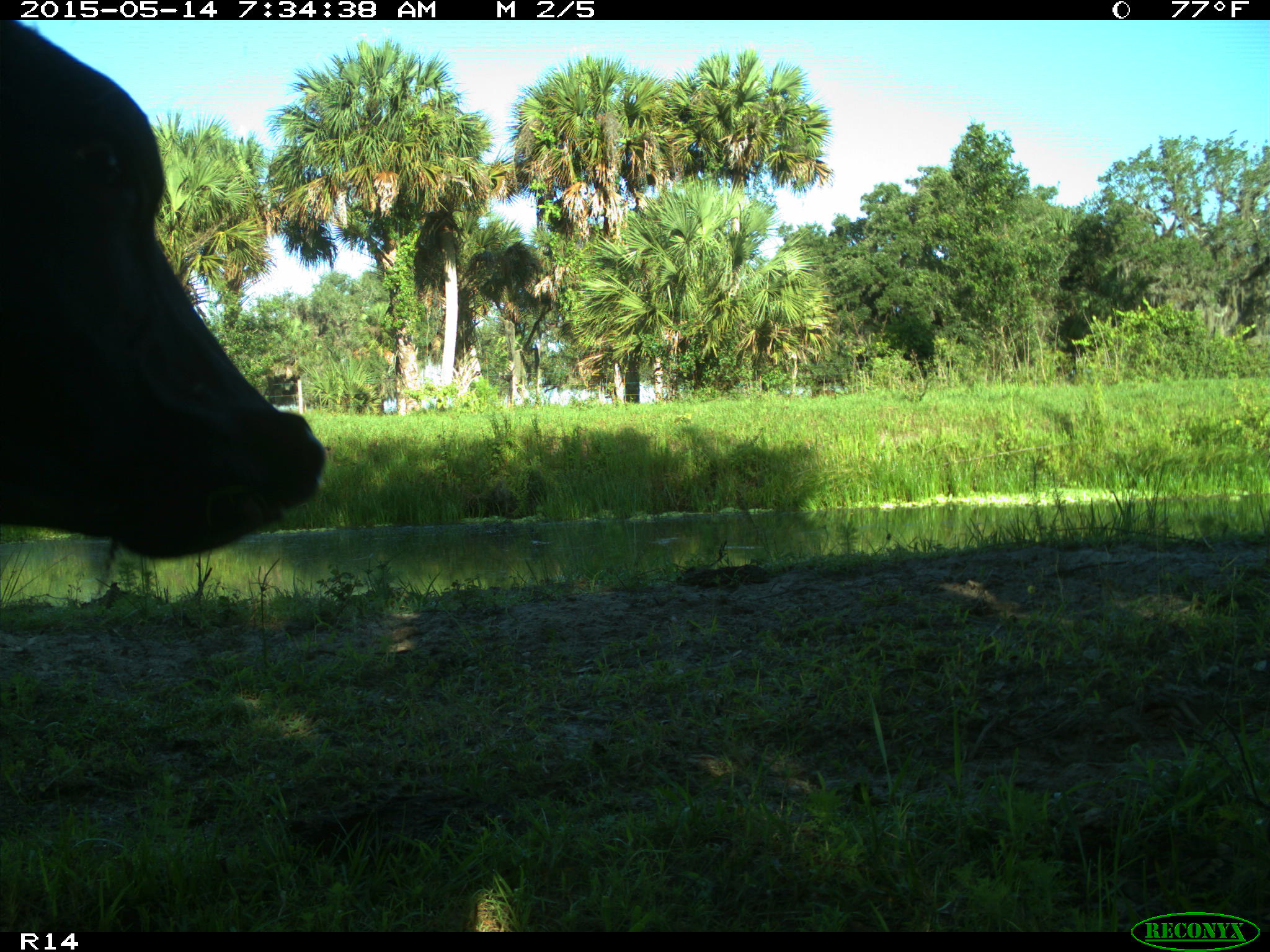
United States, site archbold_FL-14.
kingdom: Animalia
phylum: Chordata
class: Mammalia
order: Artiodactyla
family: Bovidae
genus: Bos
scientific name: Bos taurus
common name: domestic cow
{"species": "Bos taurus (domestic cow)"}